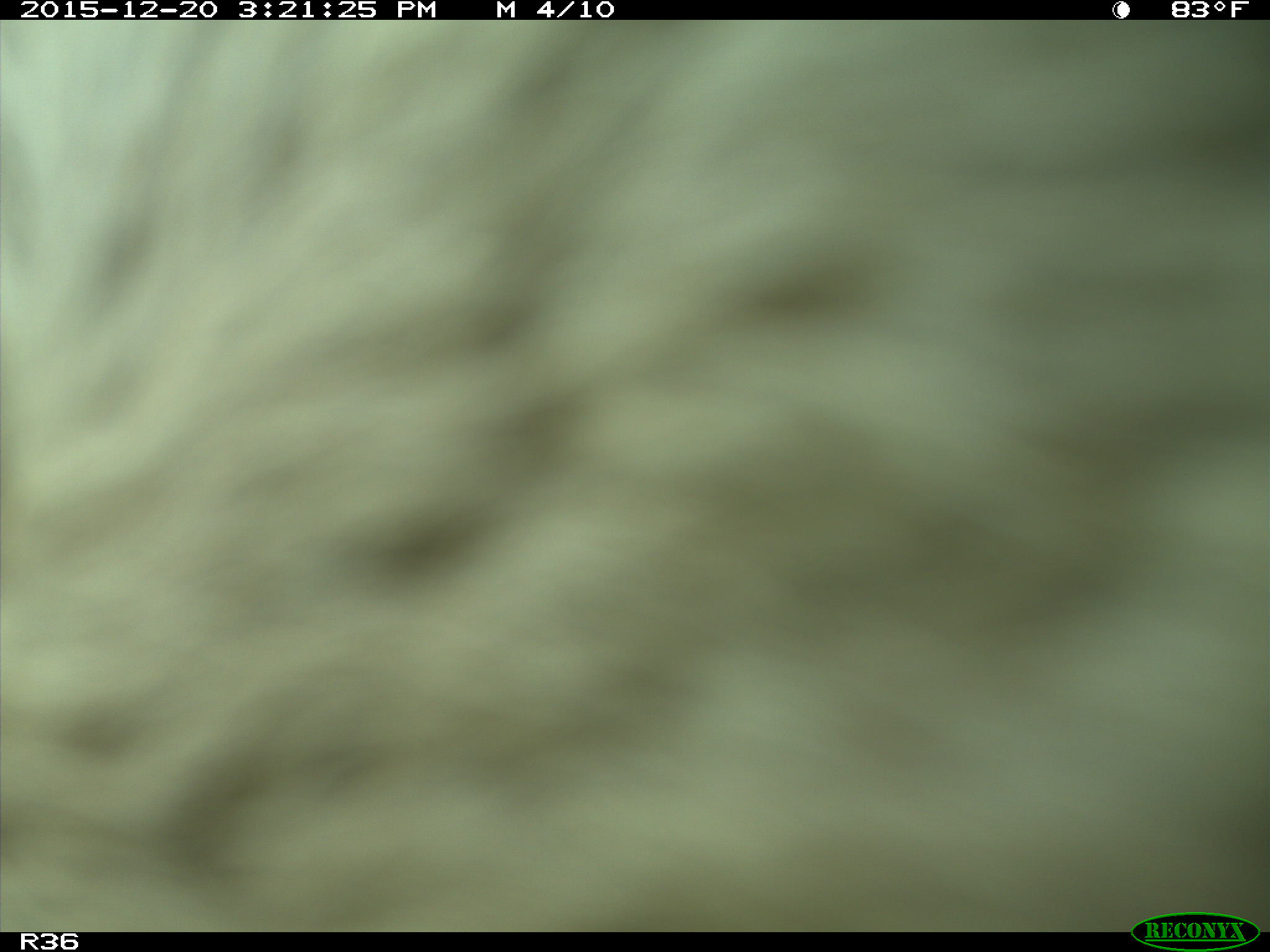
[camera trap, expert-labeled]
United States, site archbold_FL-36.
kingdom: Animalia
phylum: Chordata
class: Mammalia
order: Artiodactyla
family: Bovidae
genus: Bos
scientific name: Bos taurus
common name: domestic cow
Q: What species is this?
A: Bos taurus (domestic cow).